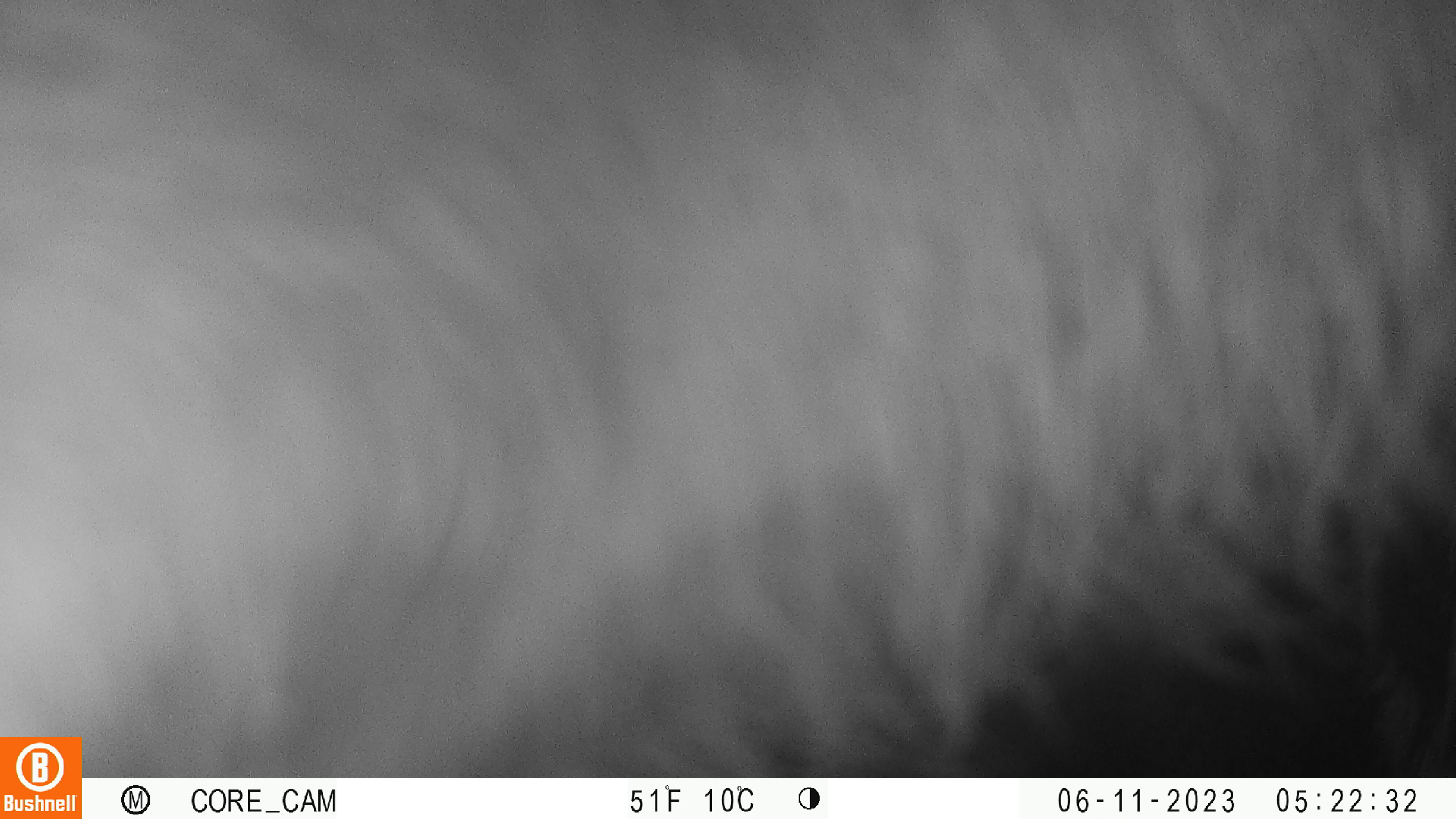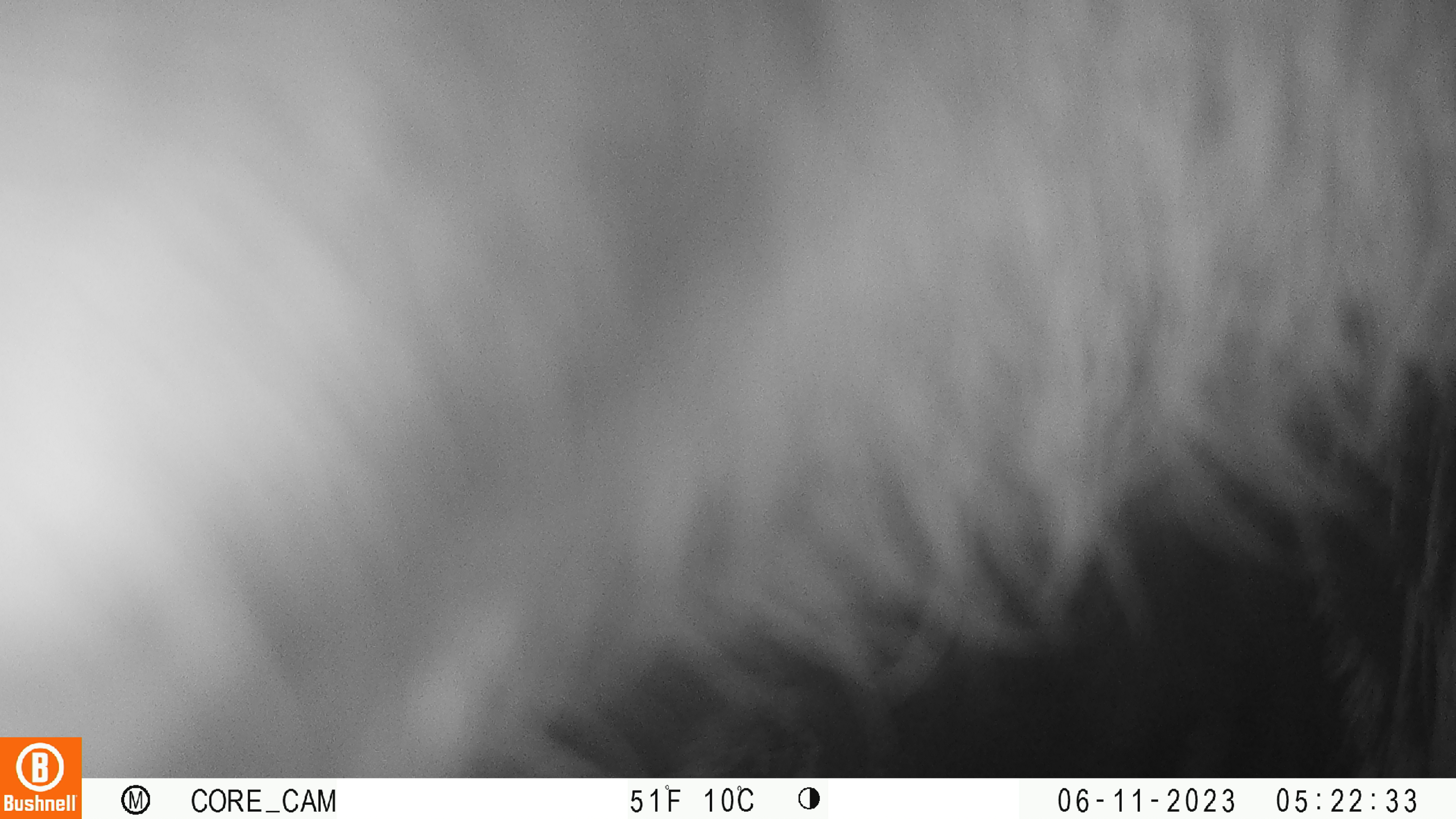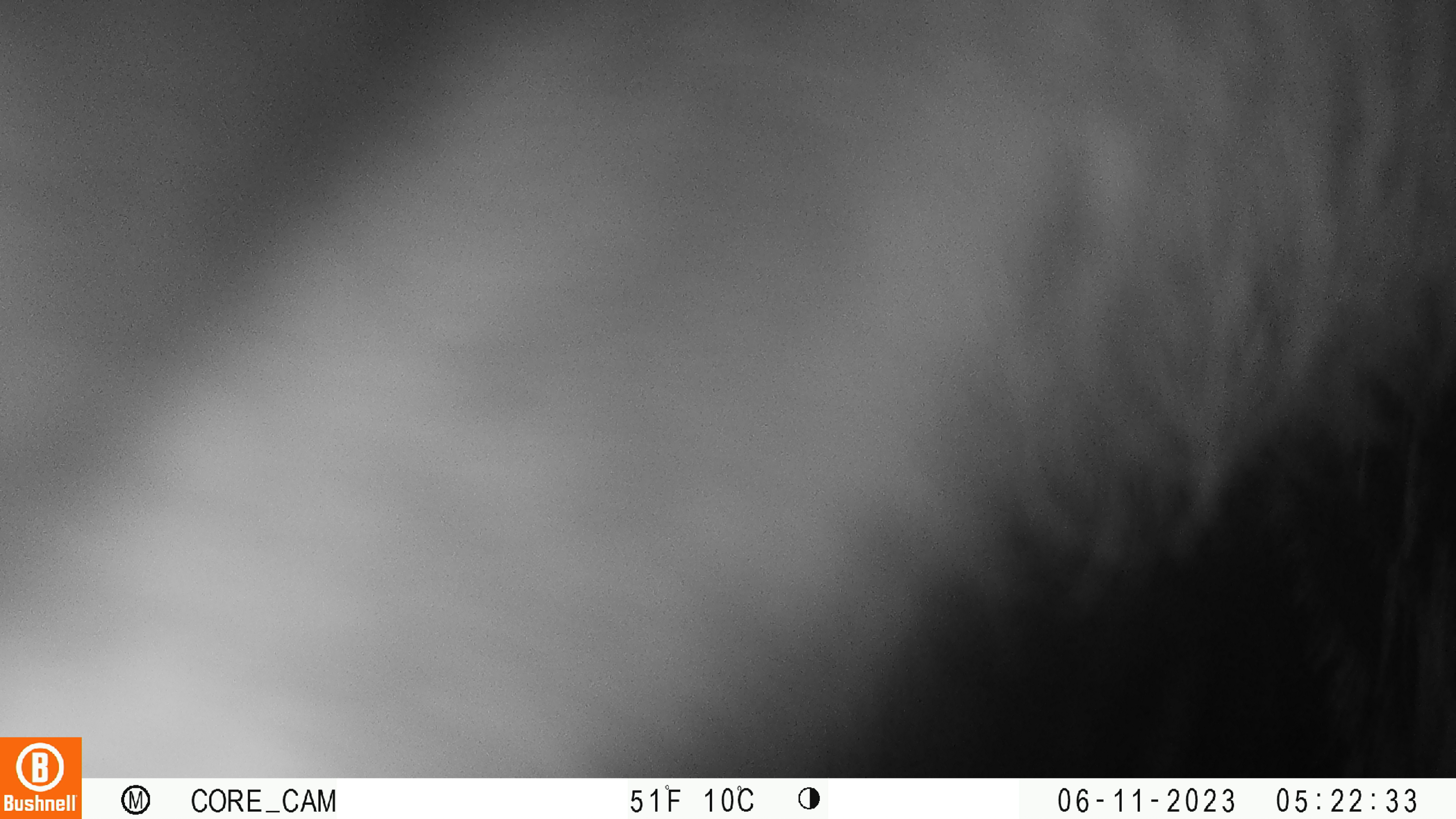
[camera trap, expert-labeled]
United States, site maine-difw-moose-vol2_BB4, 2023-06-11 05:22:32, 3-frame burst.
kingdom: Animalia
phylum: Chordata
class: Mammalia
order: Artiodactyla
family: Cervidae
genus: Alces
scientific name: Alces alces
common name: moose